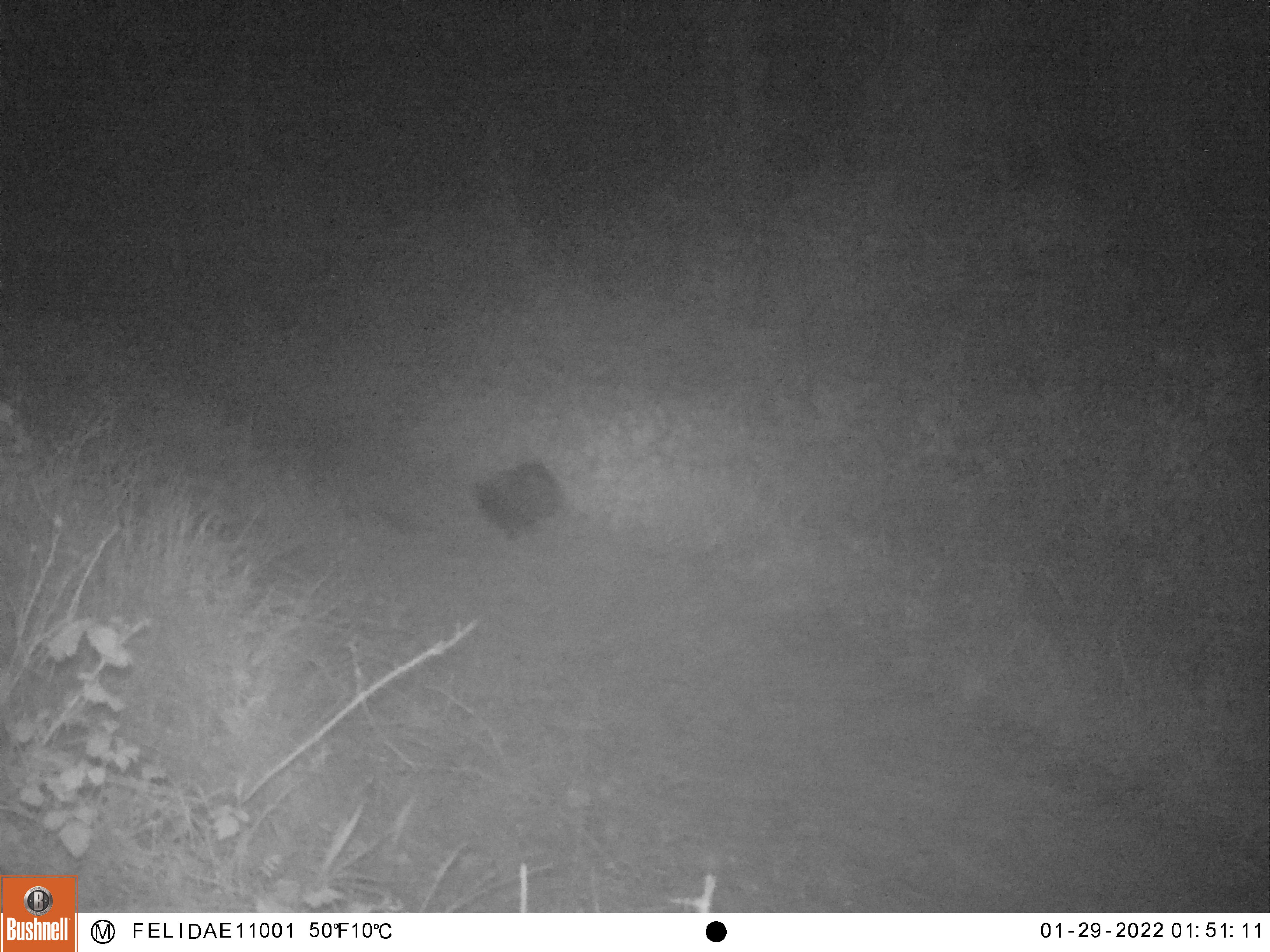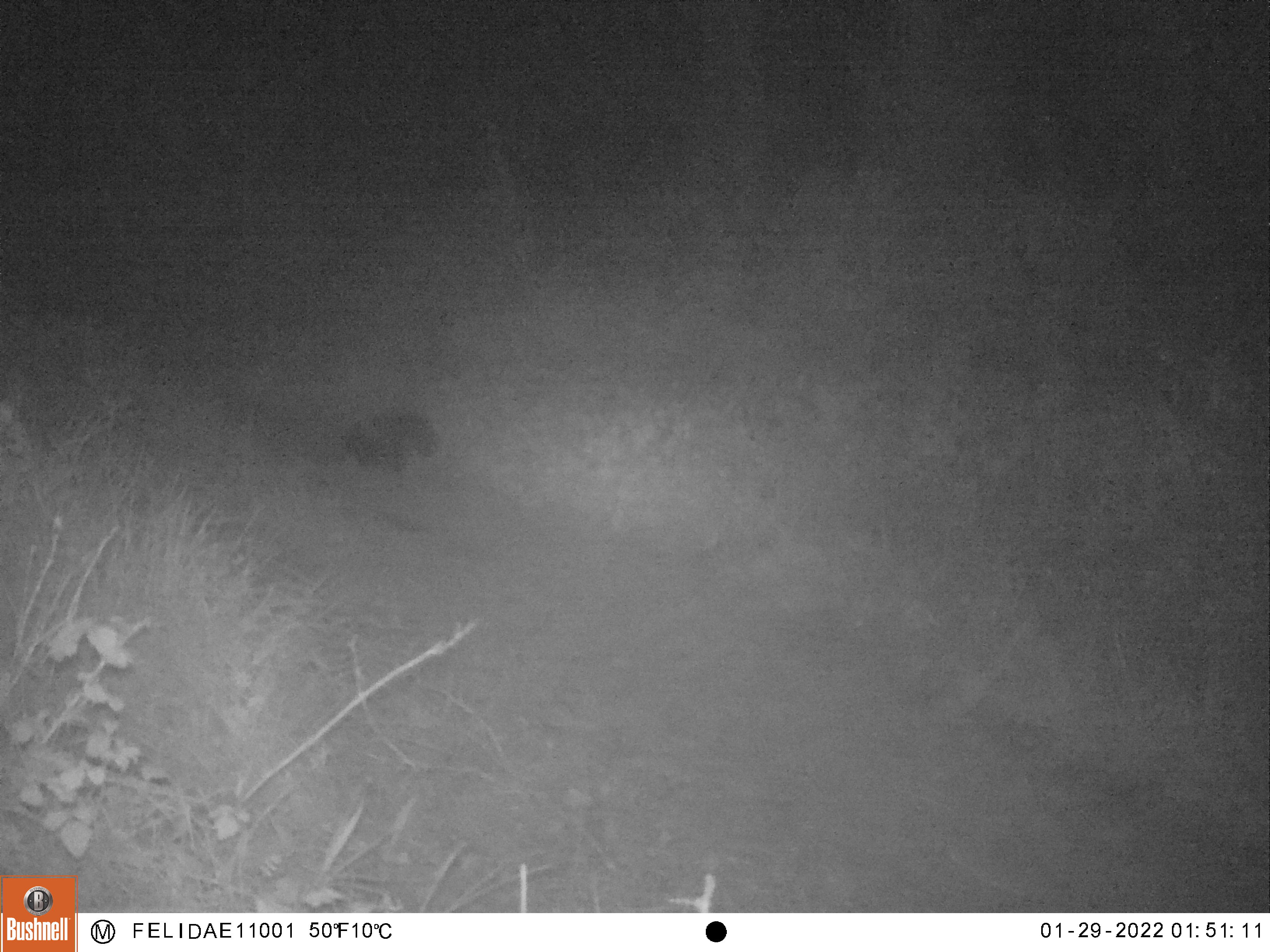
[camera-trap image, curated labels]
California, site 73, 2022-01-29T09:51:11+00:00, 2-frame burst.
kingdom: Animalia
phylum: Chordata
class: Mammalia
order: Carnivora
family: Mephitidae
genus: Mephitis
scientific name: Mephitis mephitis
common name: striped skunk